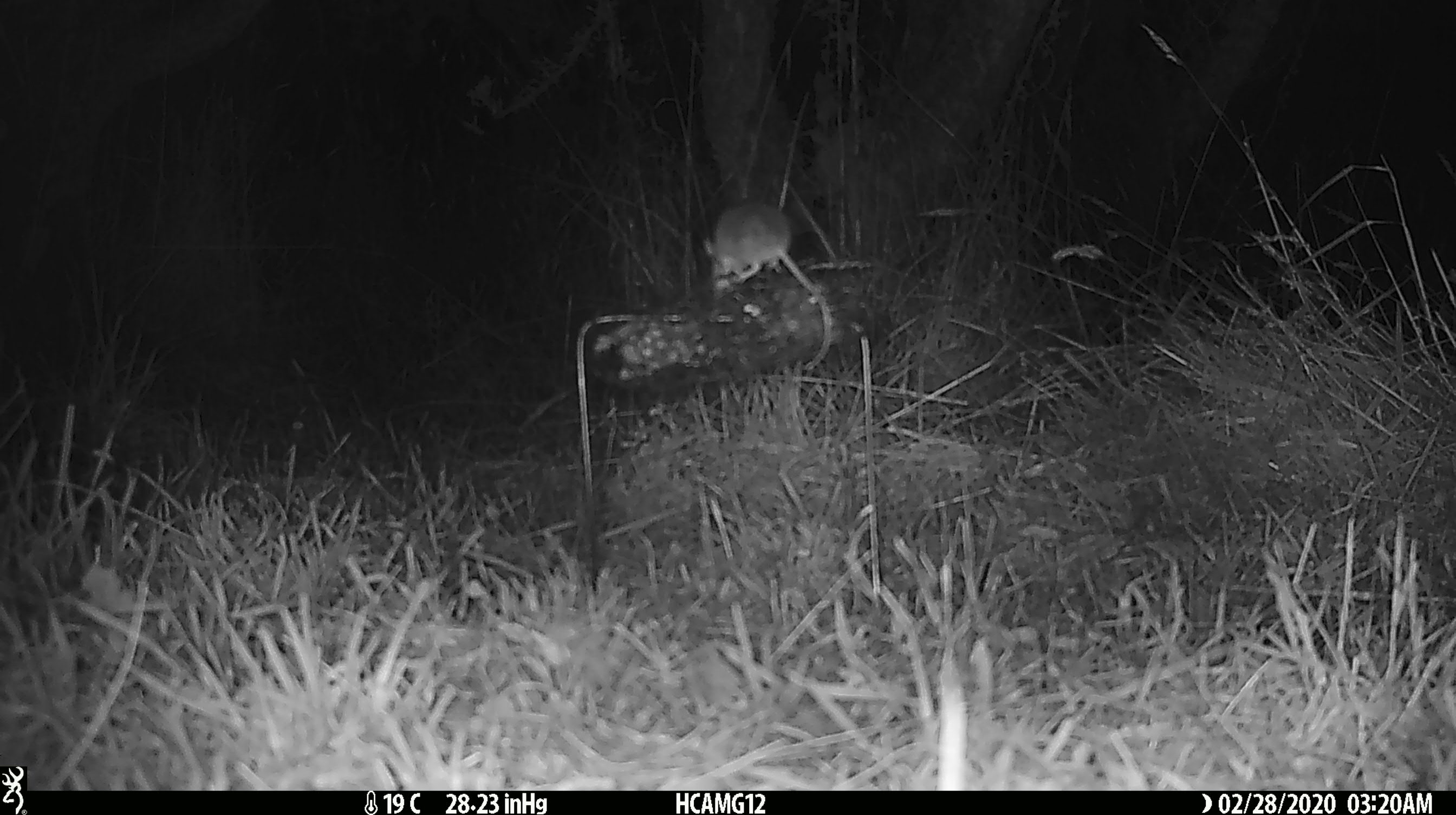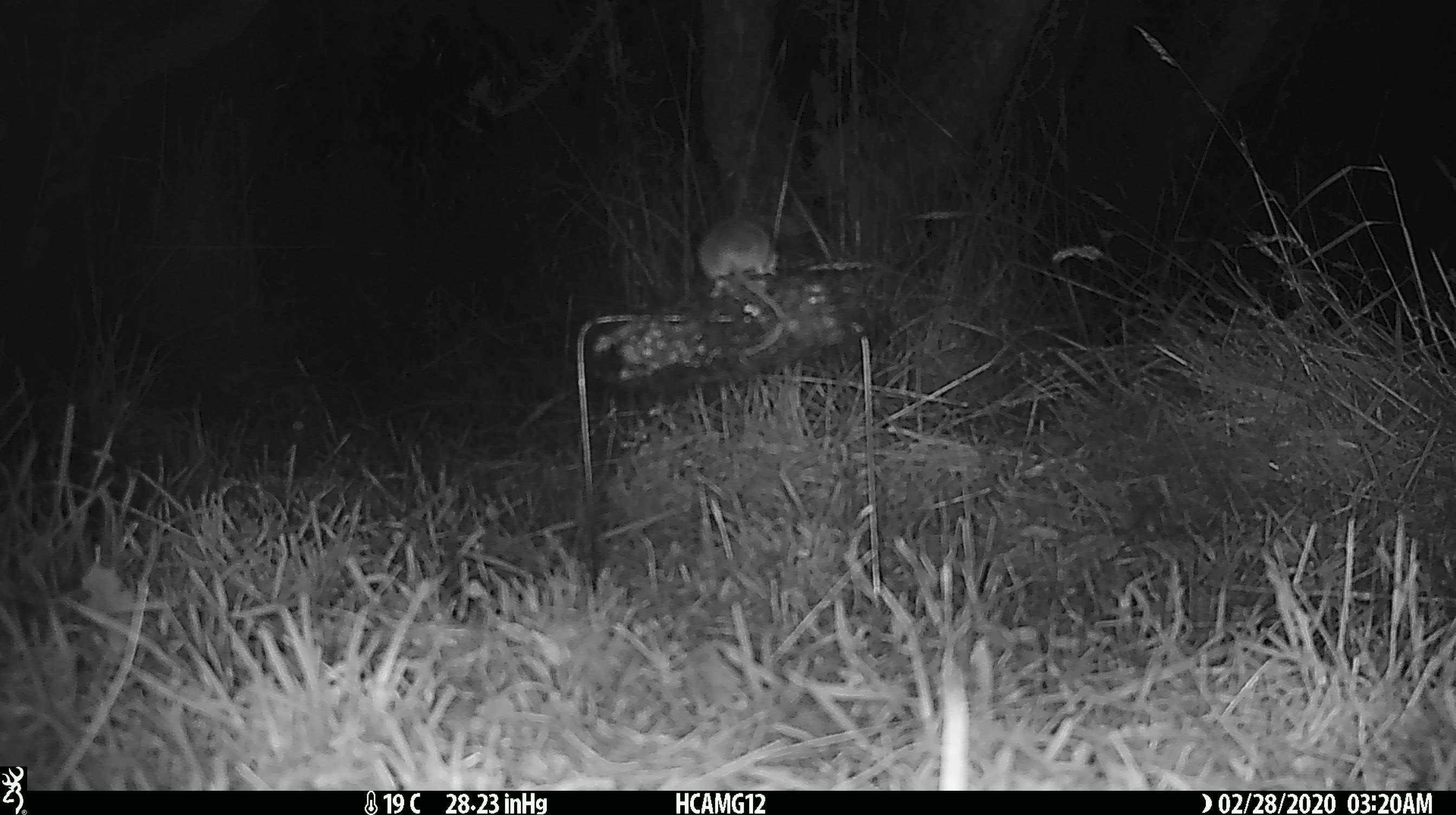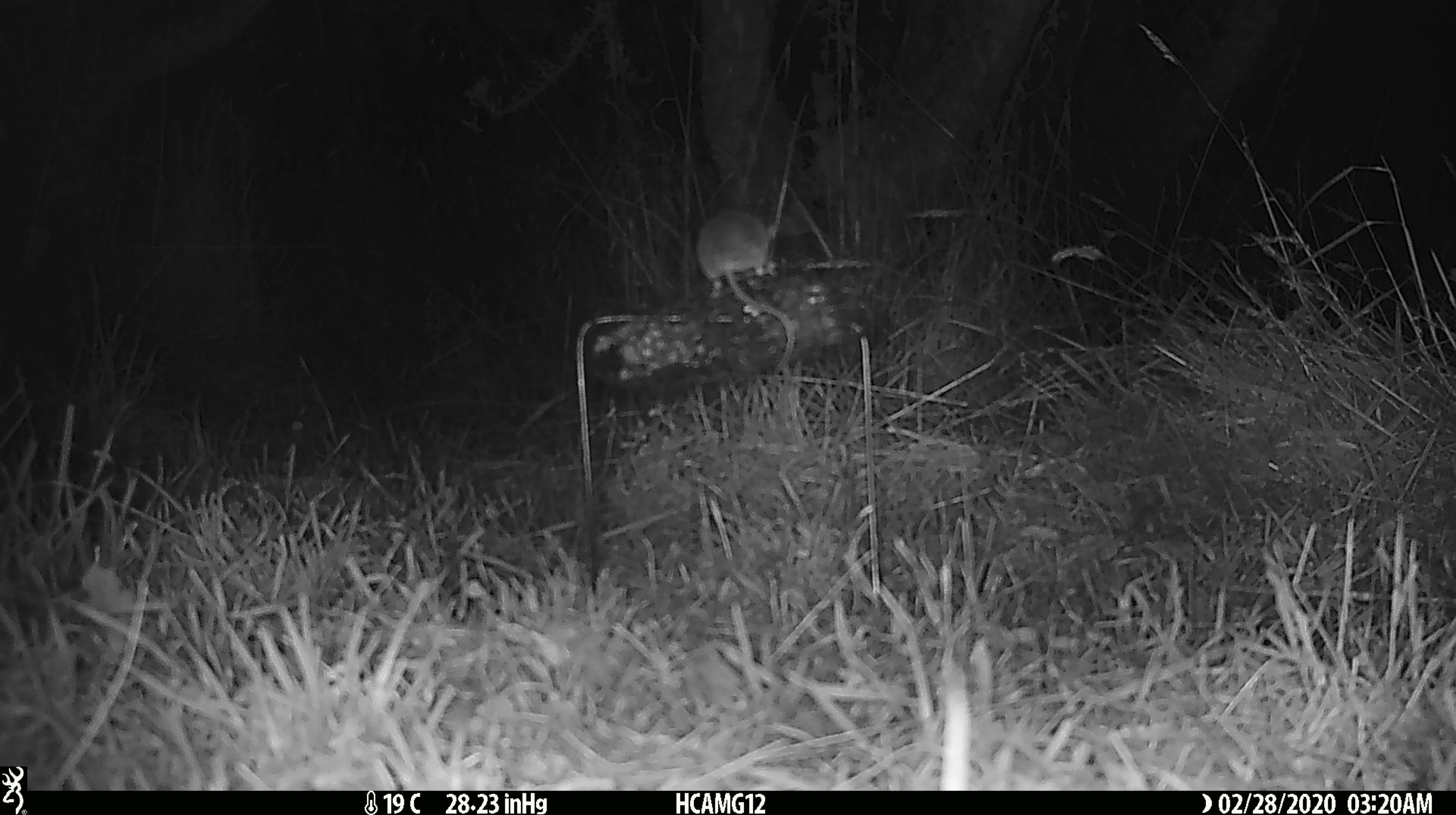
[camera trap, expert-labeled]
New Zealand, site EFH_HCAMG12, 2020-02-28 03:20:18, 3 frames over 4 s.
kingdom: Animalia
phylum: Chordata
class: Mammalia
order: Rodentia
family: Muridae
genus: Mus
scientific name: Mus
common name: mouse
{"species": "mouse (Mus)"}